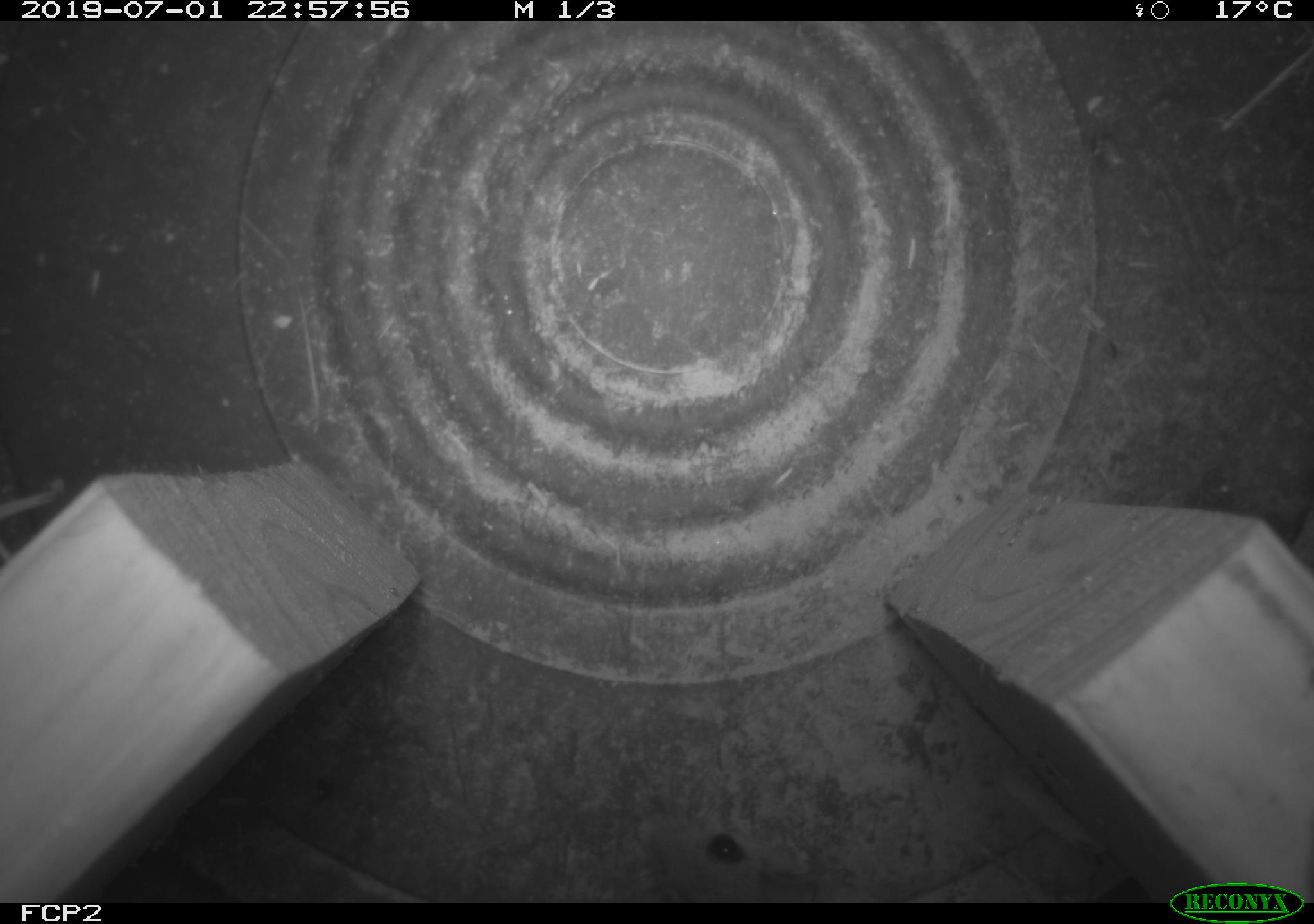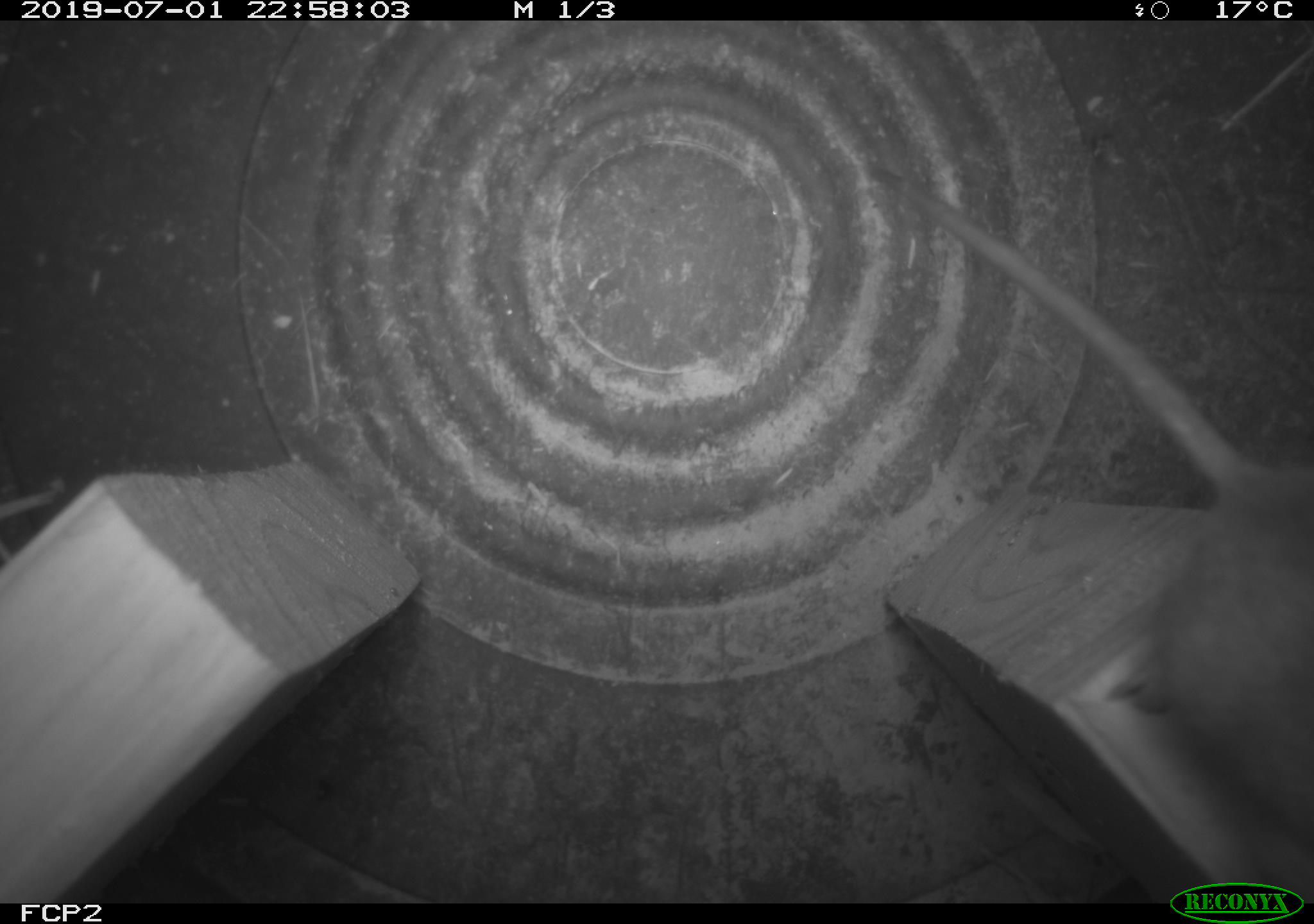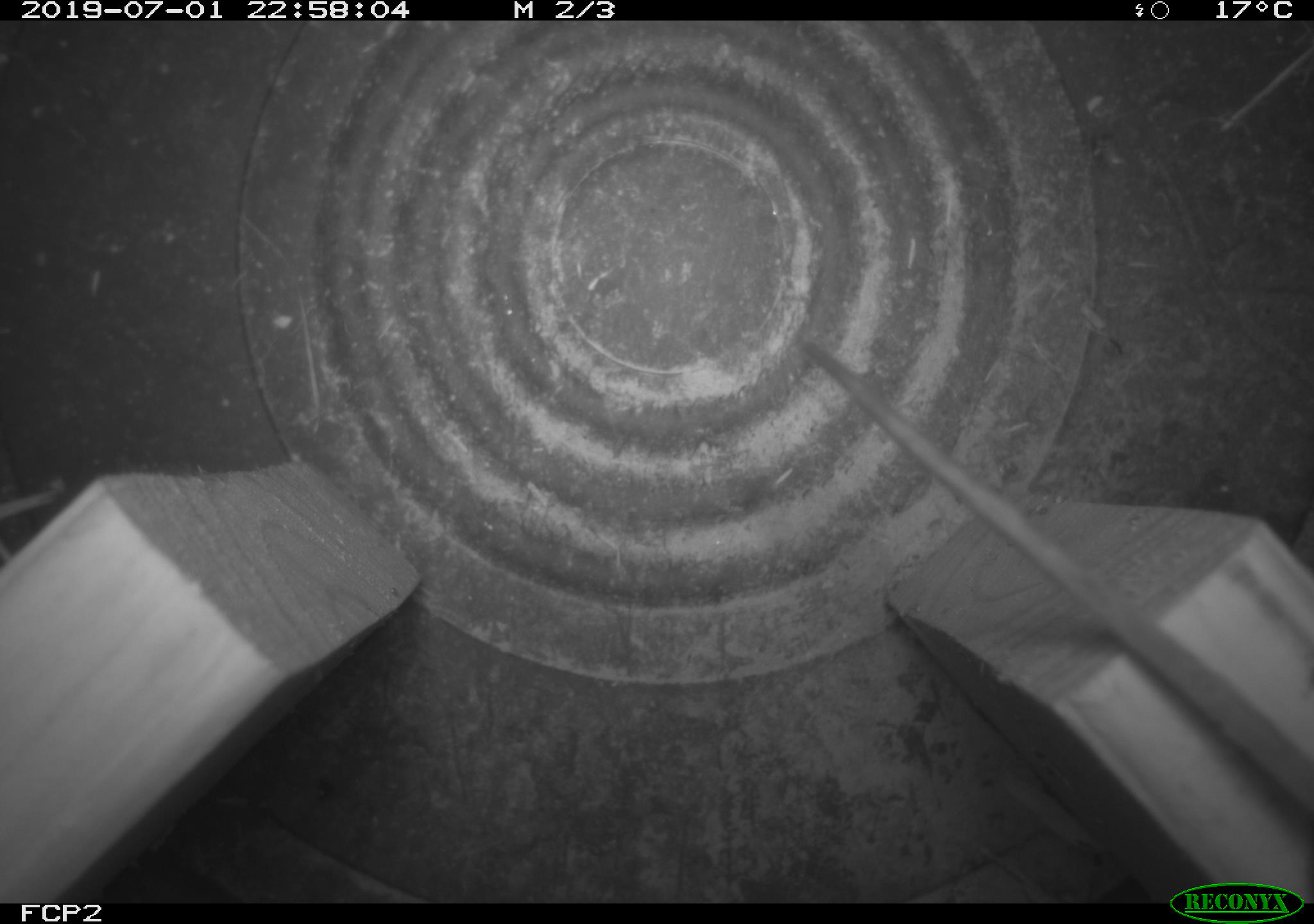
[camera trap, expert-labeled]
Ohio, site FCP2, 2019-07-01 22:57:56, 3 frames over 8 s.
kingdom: Animalia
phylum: Chordata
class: Mammalia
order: Rodentia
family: Cricetidae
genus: Peromyscus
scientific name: Peromyscus leucopus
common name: white-footed mouse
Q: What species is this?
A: White-footed mouse (Peromyscus leucopus).